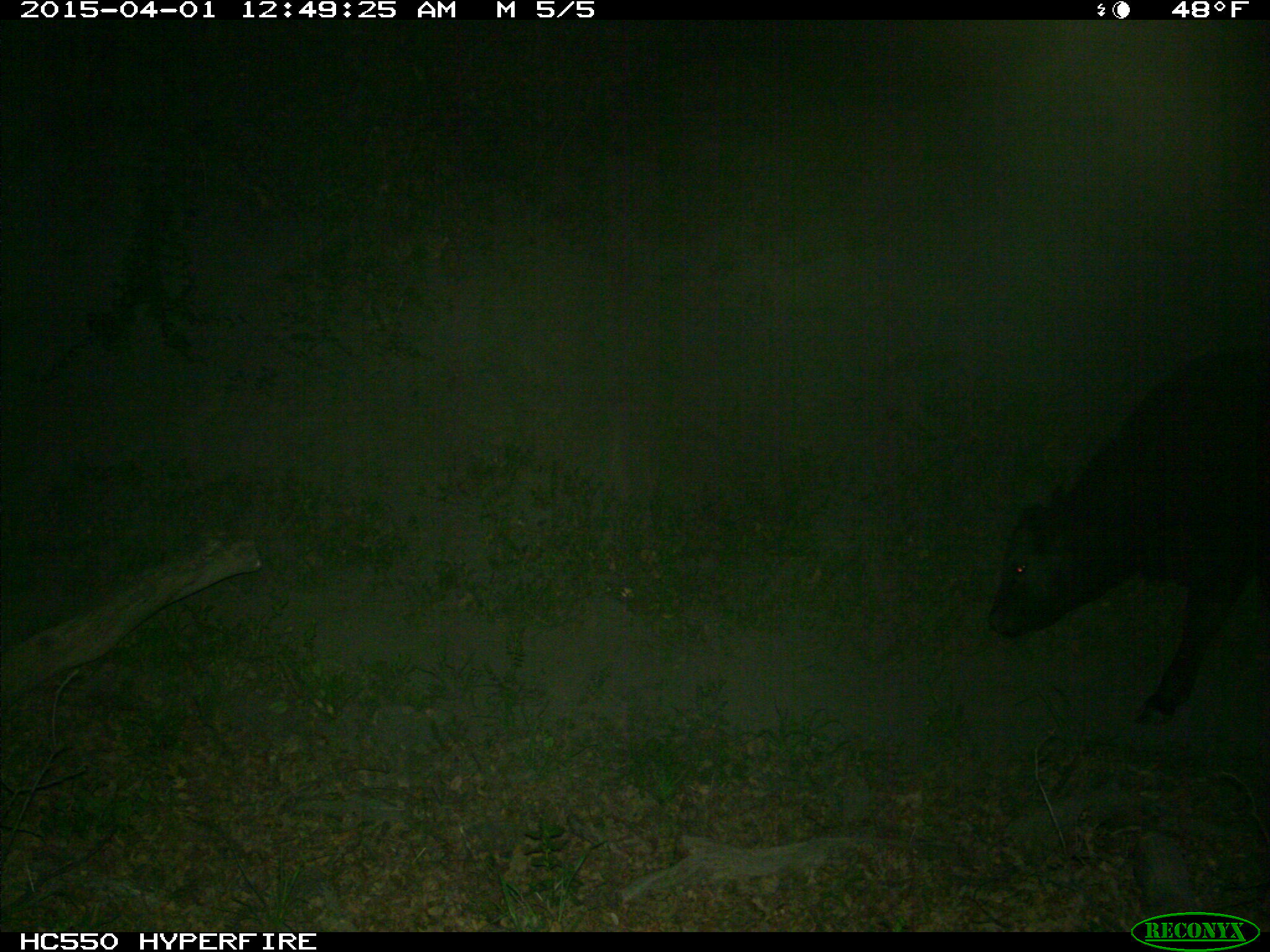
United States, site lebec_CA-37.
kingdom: Animalia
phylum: Chordata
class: Mammalia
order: Artiodactyla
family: Bovidae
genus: Bos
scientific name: Bos taurus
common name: domestic cow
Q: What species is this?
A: Bos taurus (domestic cow).